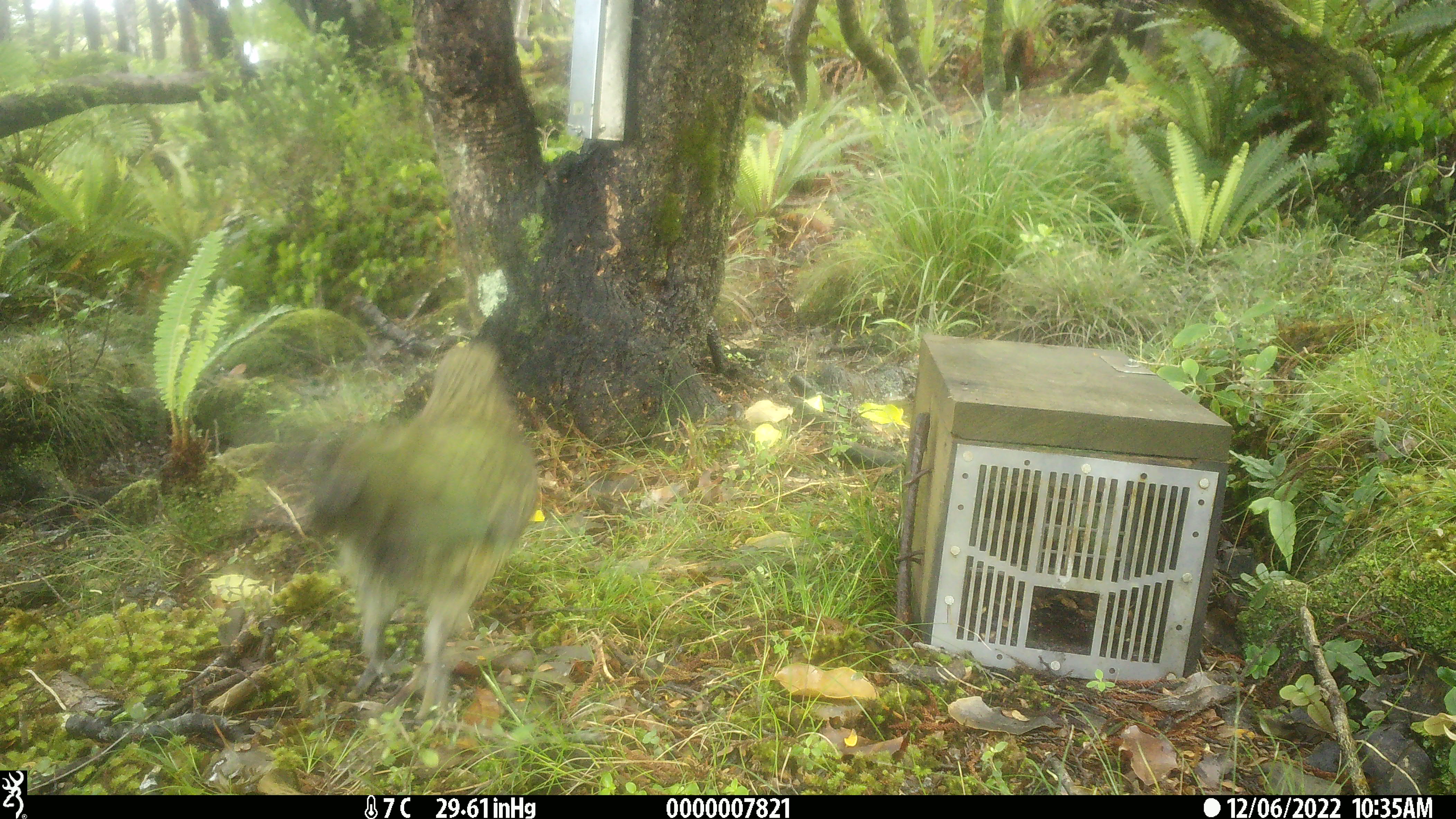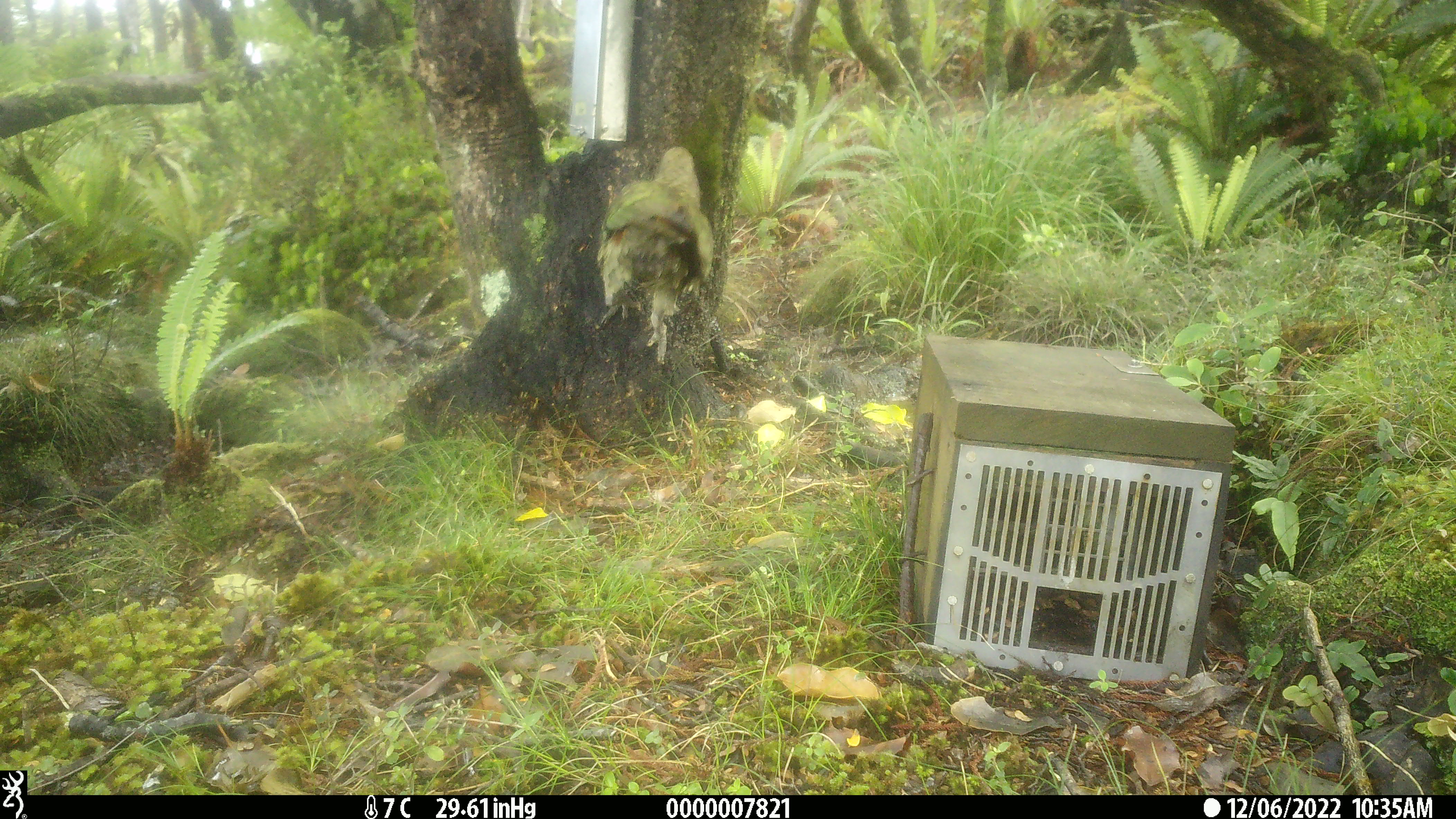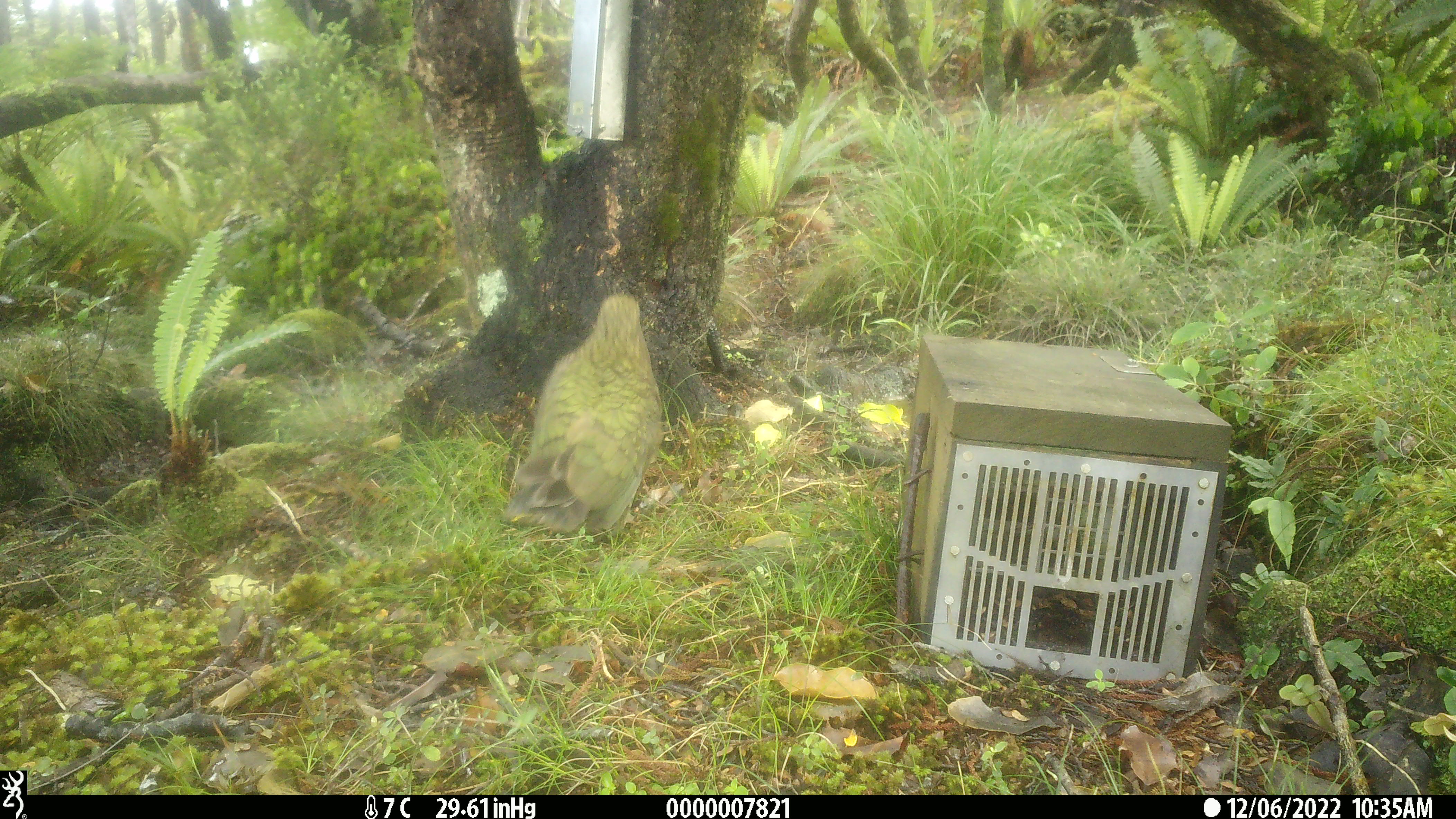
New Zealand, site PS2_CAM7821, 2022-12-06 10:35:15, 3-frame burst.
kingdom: Animalia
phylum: Chordata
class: Aves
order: Psittaciformes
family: Strigopidae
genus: Nestor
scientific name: Nestor notabilis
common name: kea